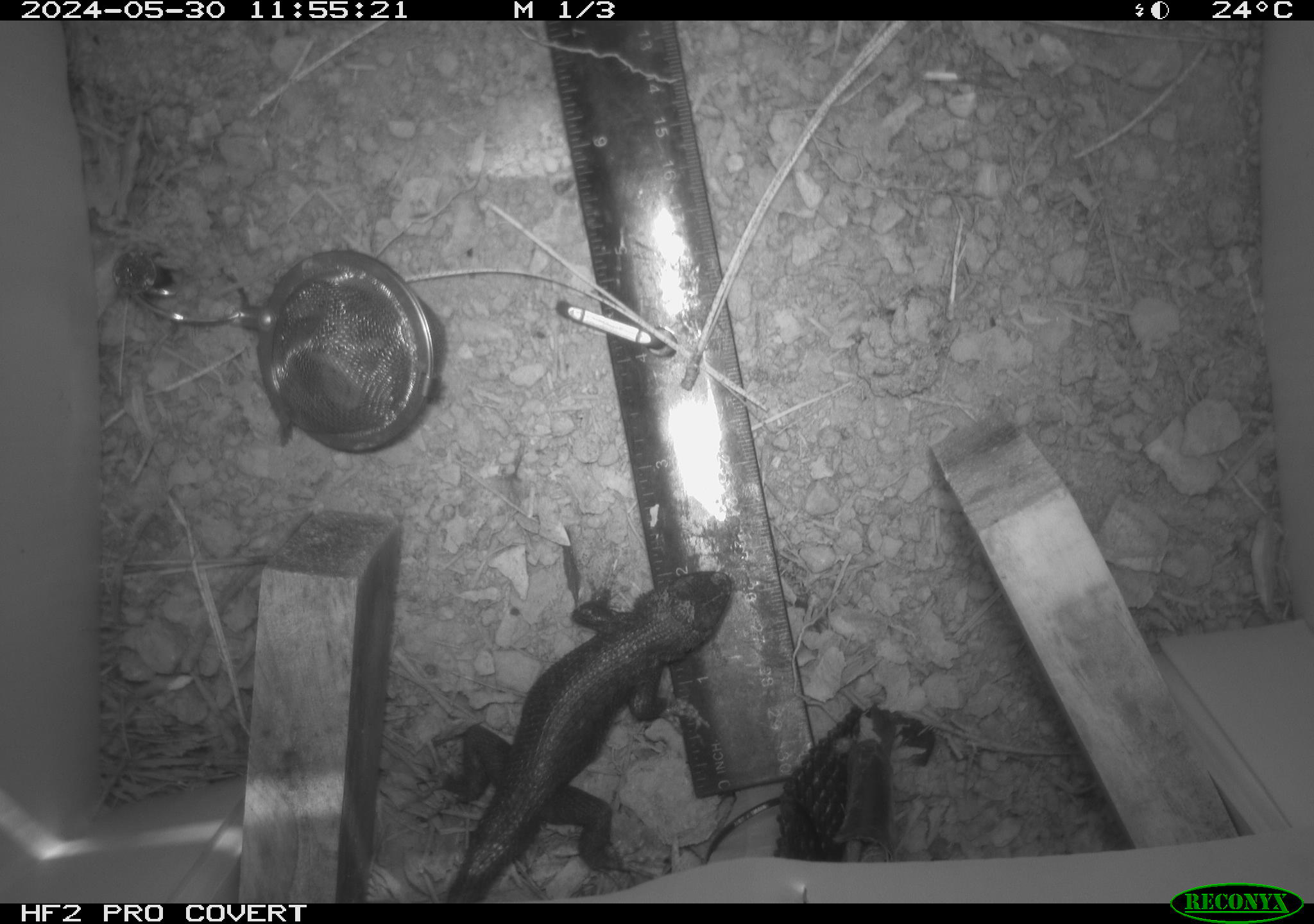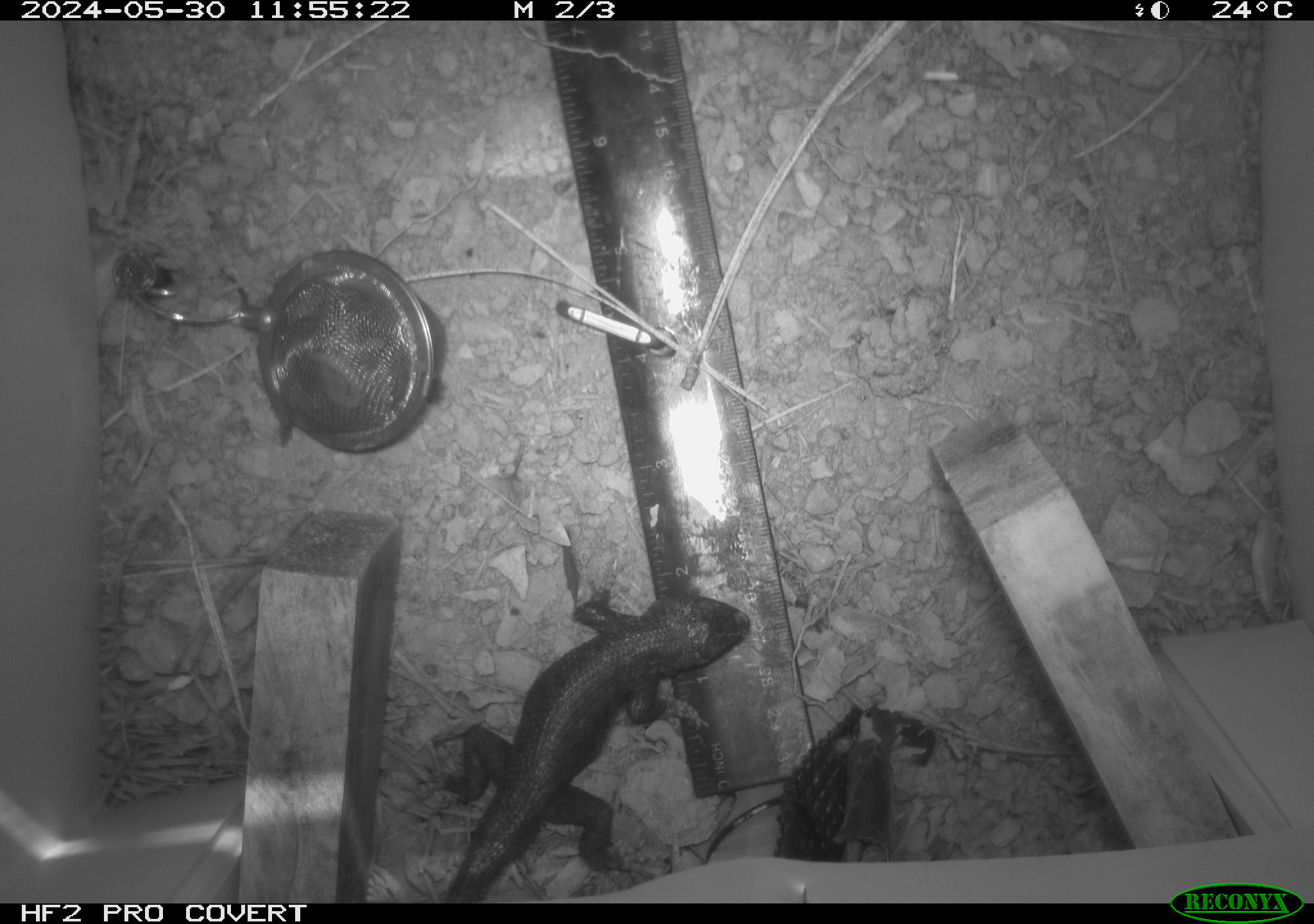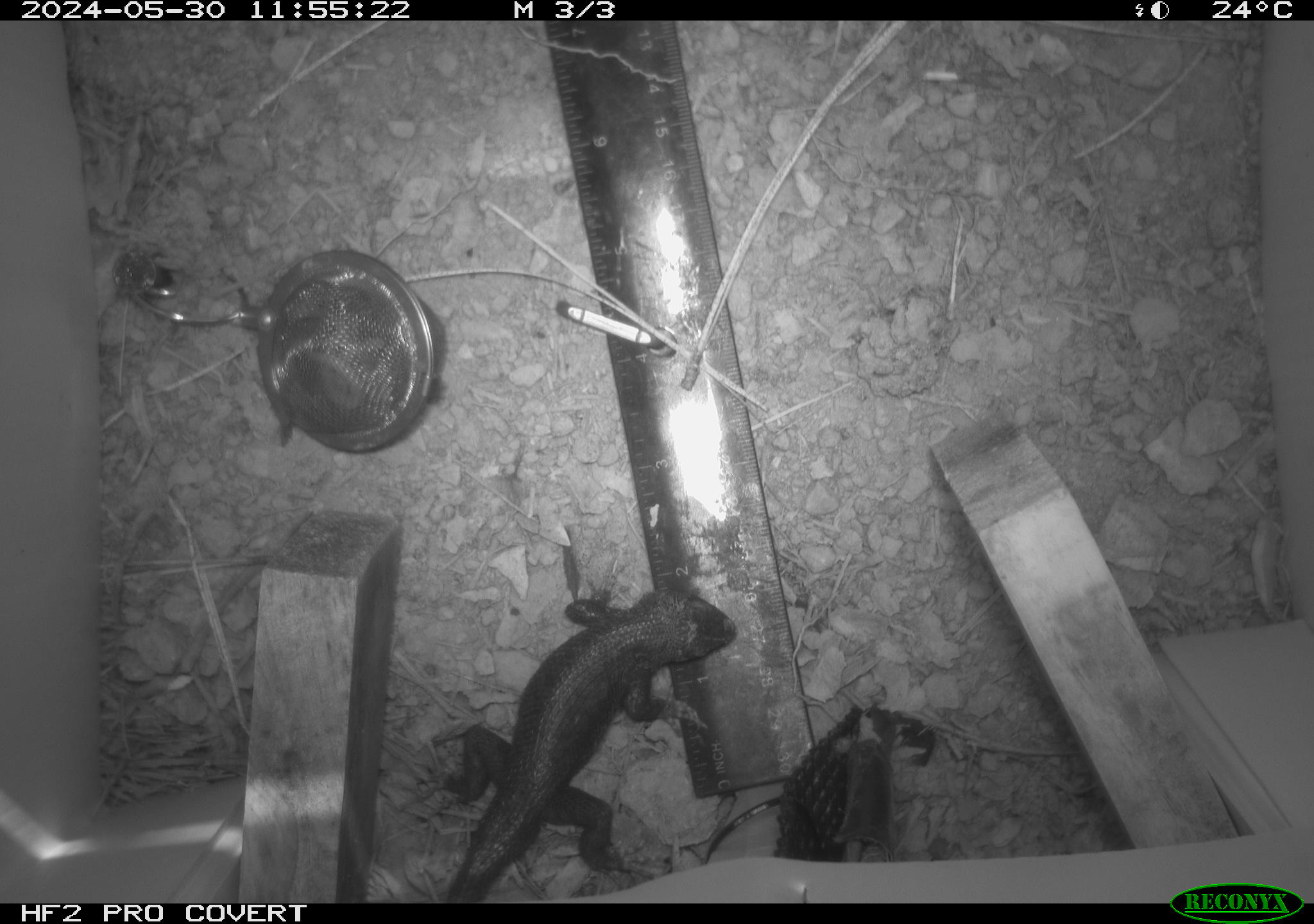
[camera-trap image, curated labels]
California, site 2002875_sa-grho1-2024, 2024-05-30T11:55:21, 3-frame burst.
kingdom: Animalia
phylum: Chordata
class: Reptilia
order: Squamata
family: Phrynosomatidae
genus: Sceloporus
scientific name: Sceloporus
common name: spiny lizards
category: sceloporus species